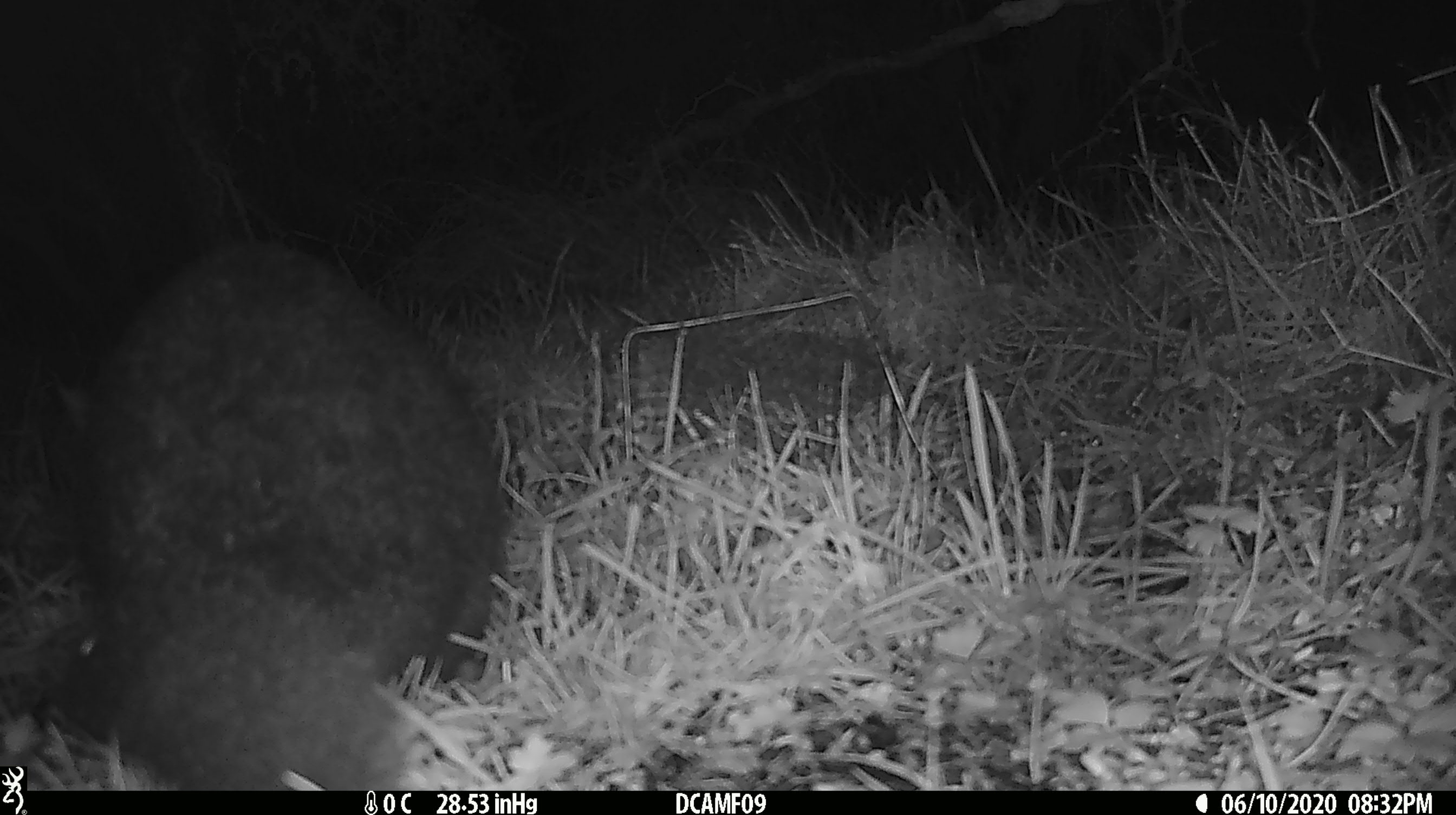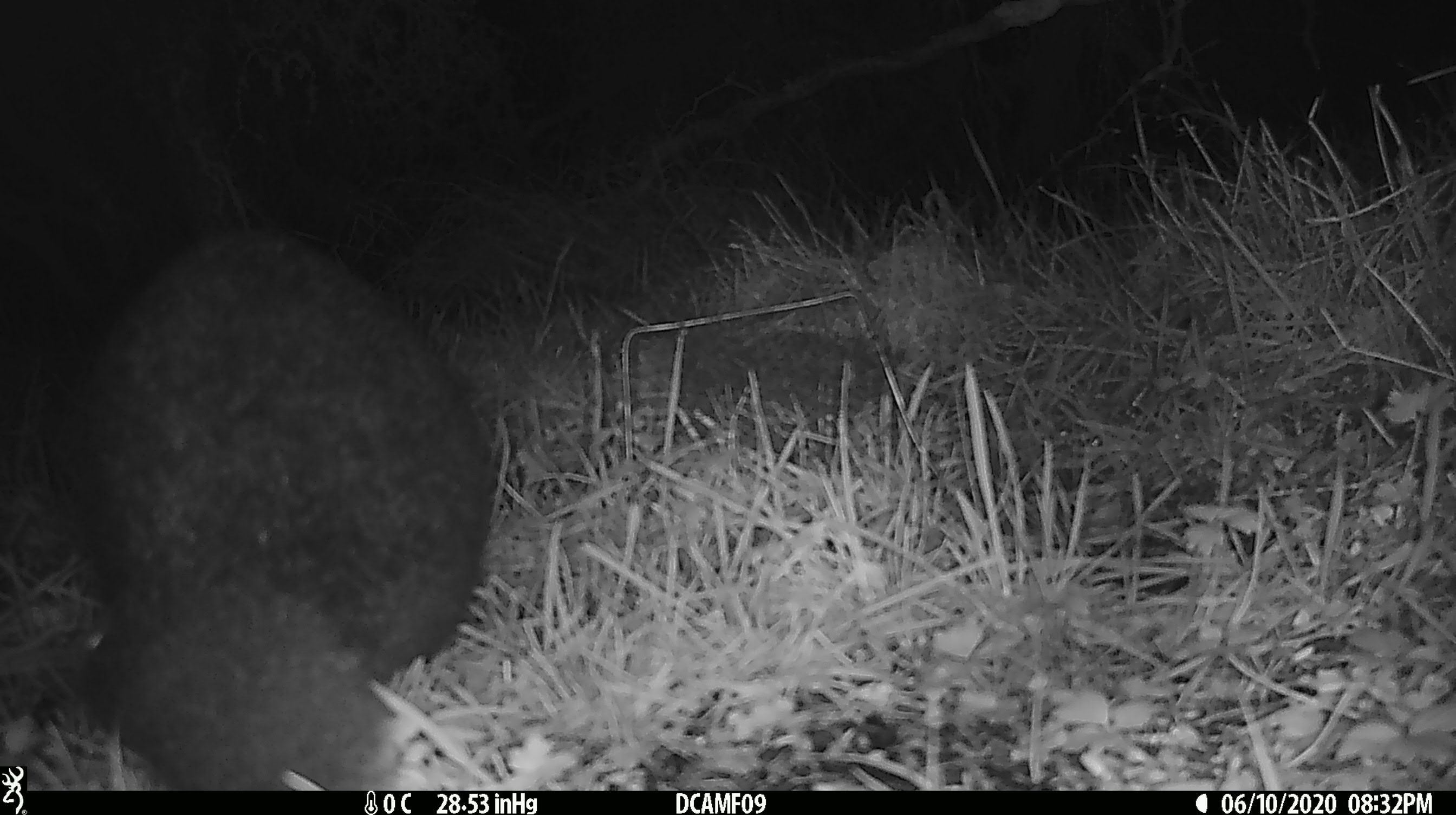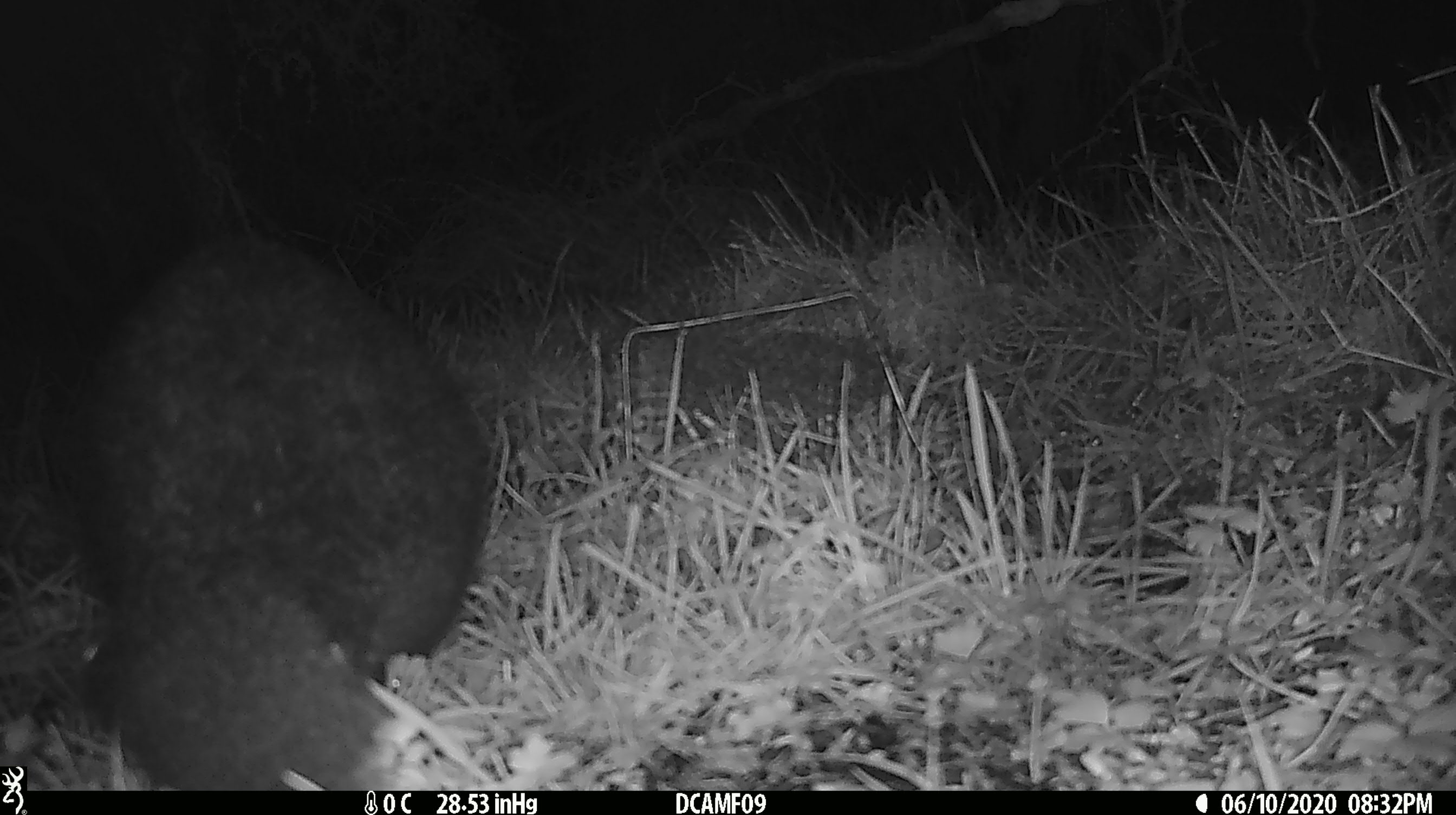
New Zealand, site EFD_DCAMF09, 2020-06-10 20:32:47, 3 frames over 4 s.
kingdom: Animalia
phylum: Chordata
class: Mammalia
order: Diprotodontia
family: Phalangeridae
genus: Trichosurus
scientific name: Trichosurus vulpecula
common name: common brushtail possum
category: possum